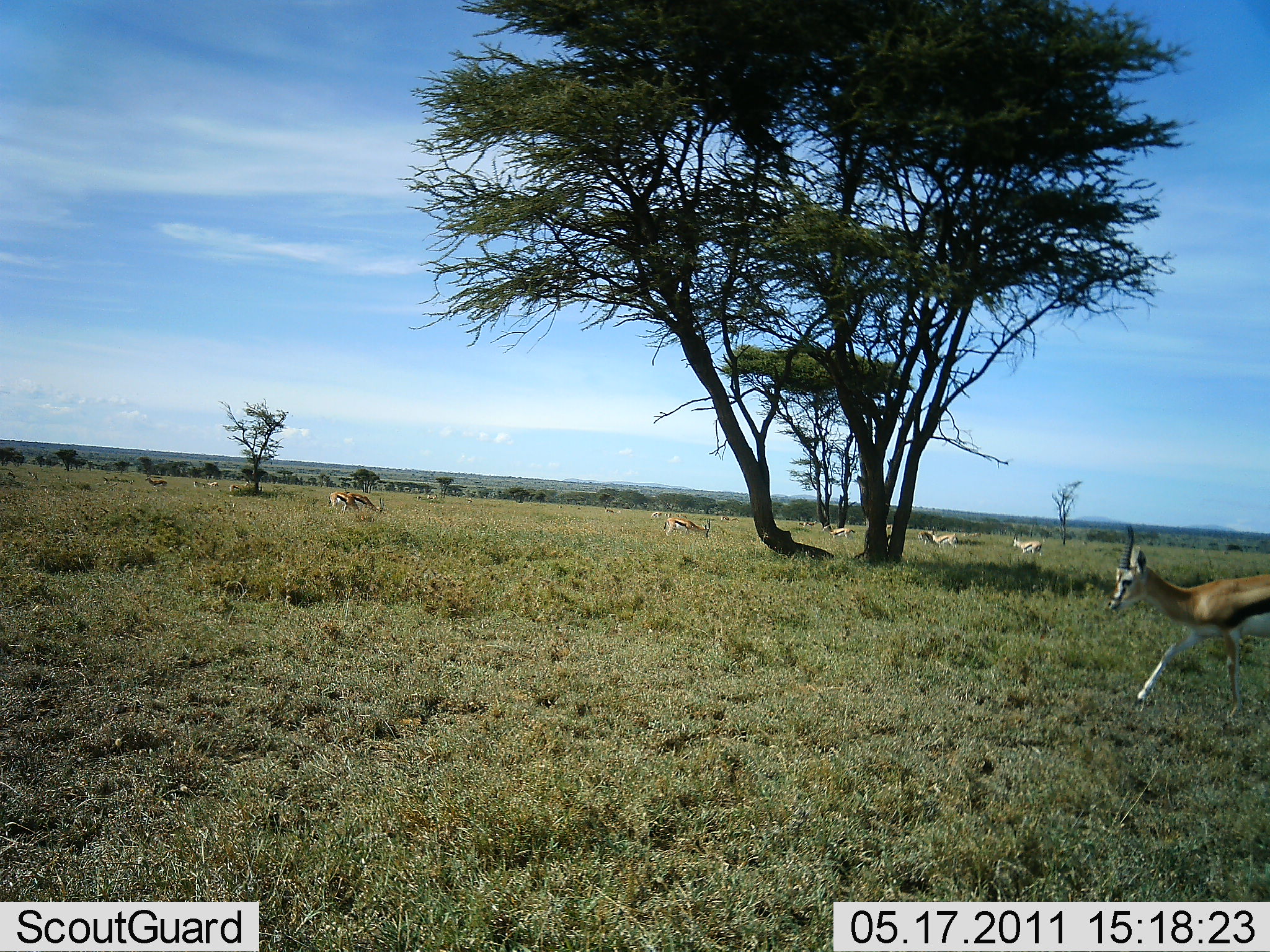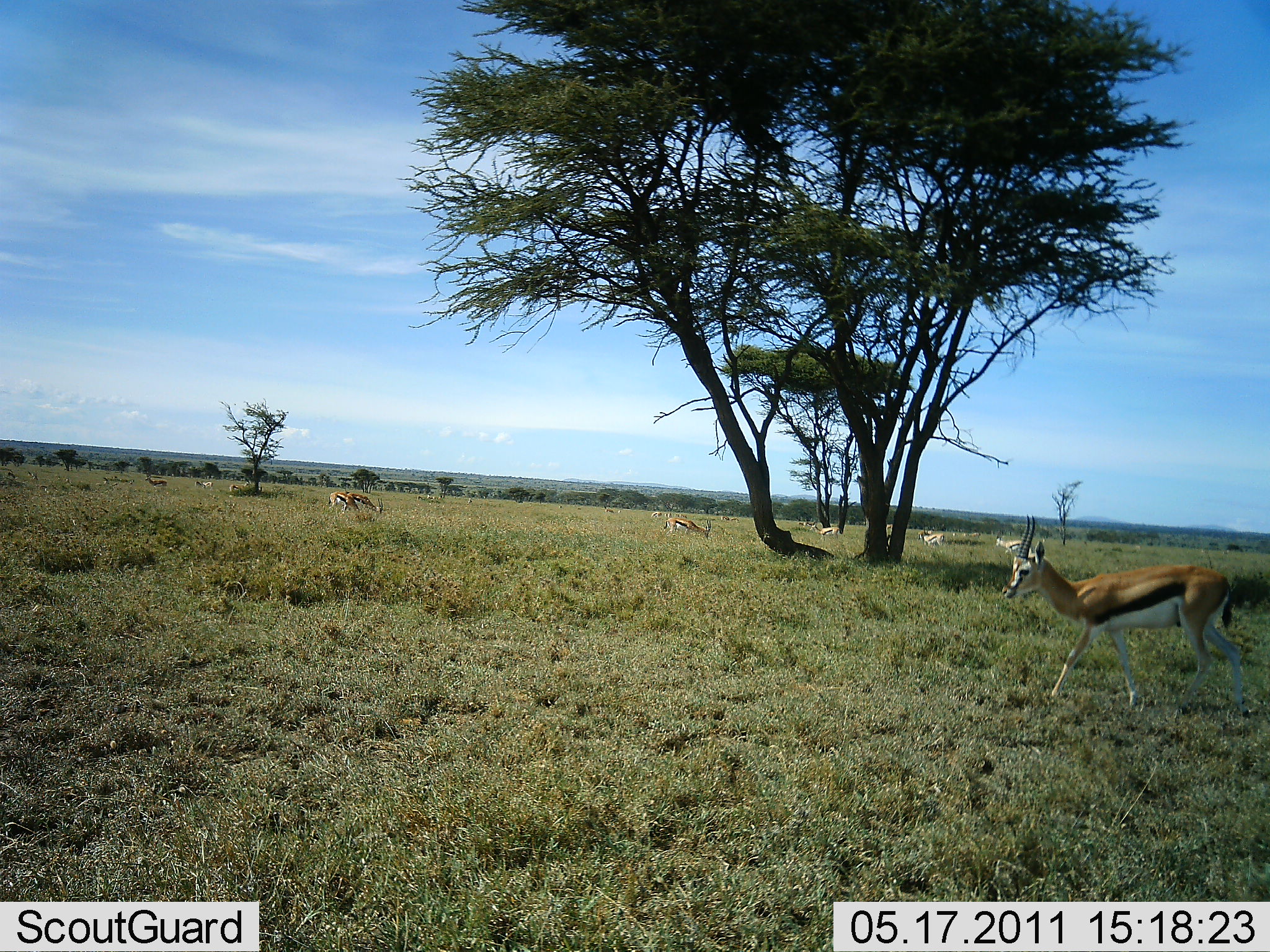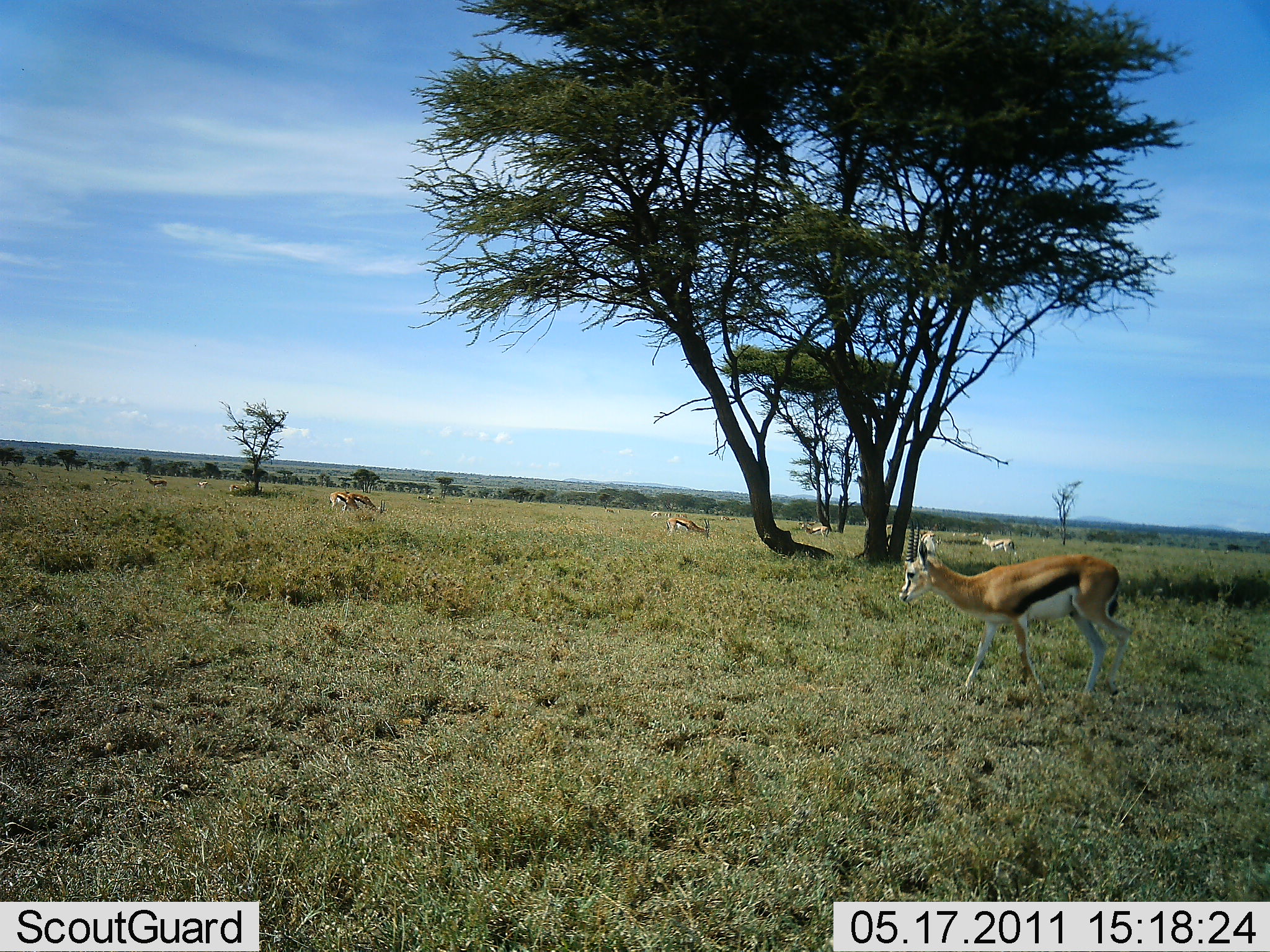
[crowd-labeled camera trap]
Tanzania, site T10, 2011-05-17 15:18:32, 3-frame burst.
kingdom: Animalia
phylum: Chordata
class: Mammalia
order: Artiodactyla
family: Bovidae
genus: Eudorcas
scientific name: Eudorcas thomsonii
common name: thomson's gazelle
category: gazellethomsons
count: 8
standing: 55%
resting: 0%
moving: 82%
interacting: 0%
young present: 0%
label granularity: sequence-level